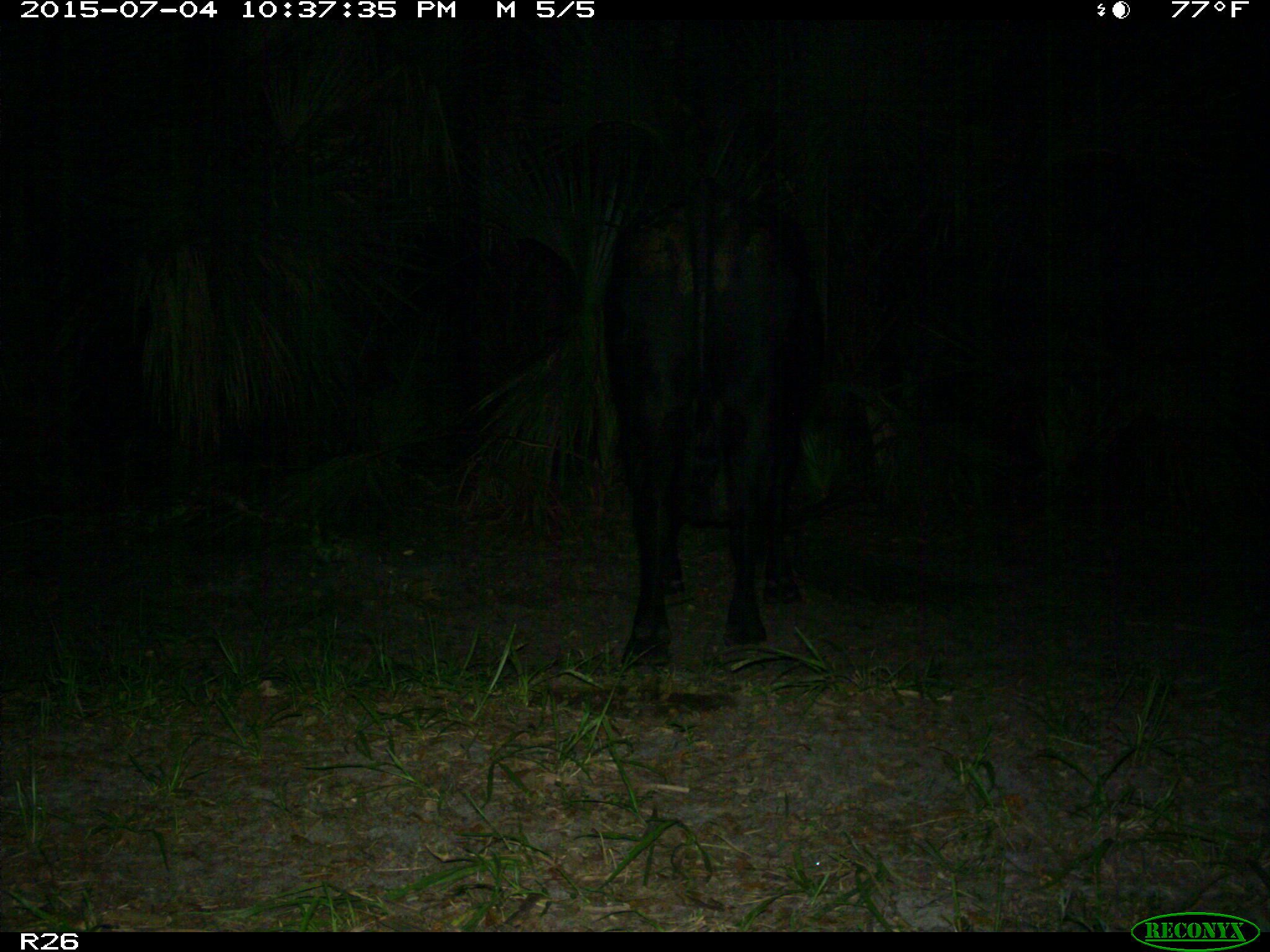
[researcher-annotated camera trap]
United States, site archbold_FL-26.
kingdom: Animalia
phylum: Chordata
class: Mammalia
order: Artiodactyla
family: Bovidae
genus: Bos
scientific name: Bos taurus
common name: domestic cow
Bos taurus (domestic cow).